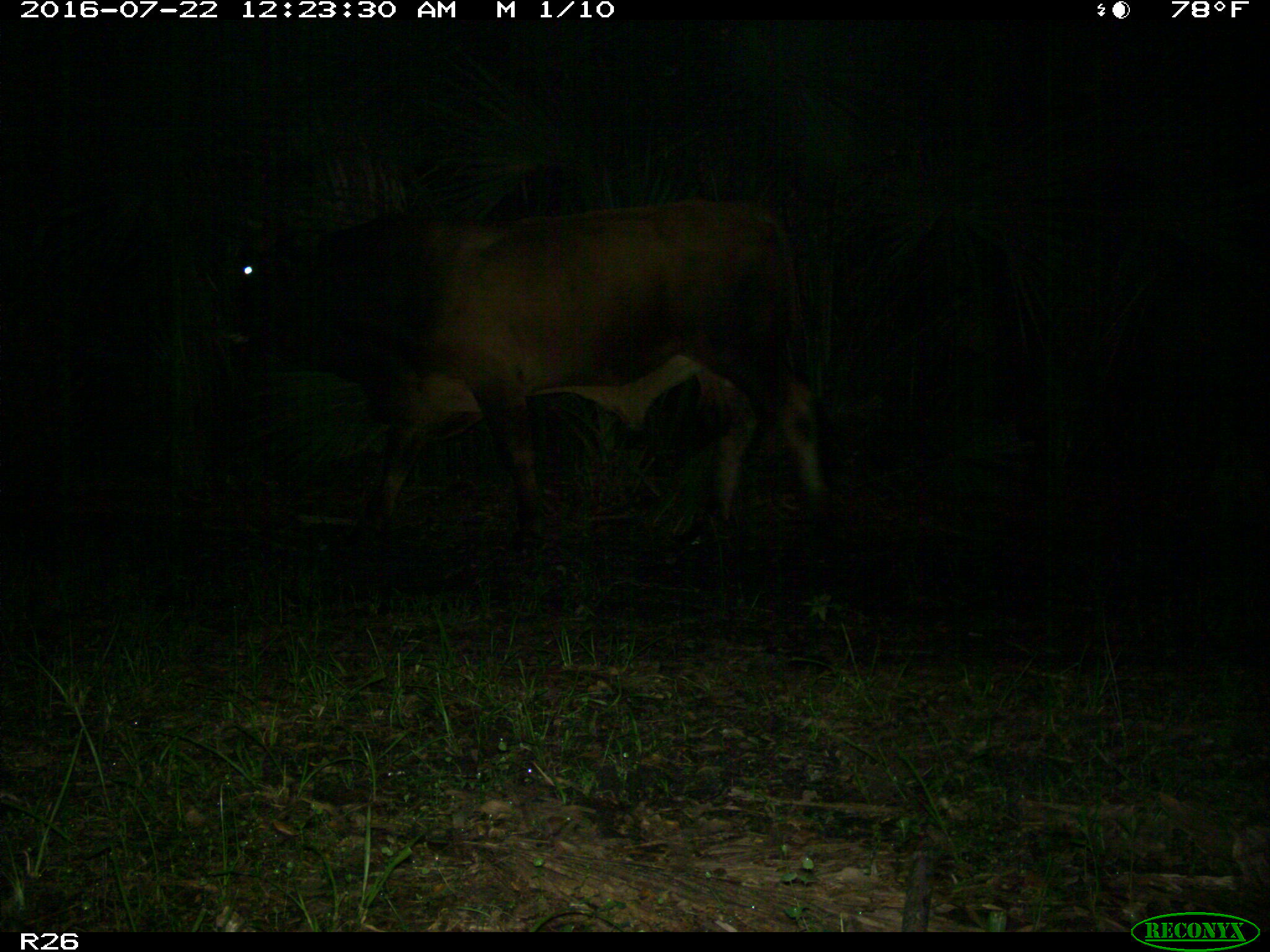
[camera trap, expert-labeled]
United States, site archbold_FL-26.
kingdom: Animalia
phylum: Chordata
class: Mammalia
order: Artiodactyla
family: Bovidae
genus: Bos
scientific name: Bos taurus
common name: domestic cow